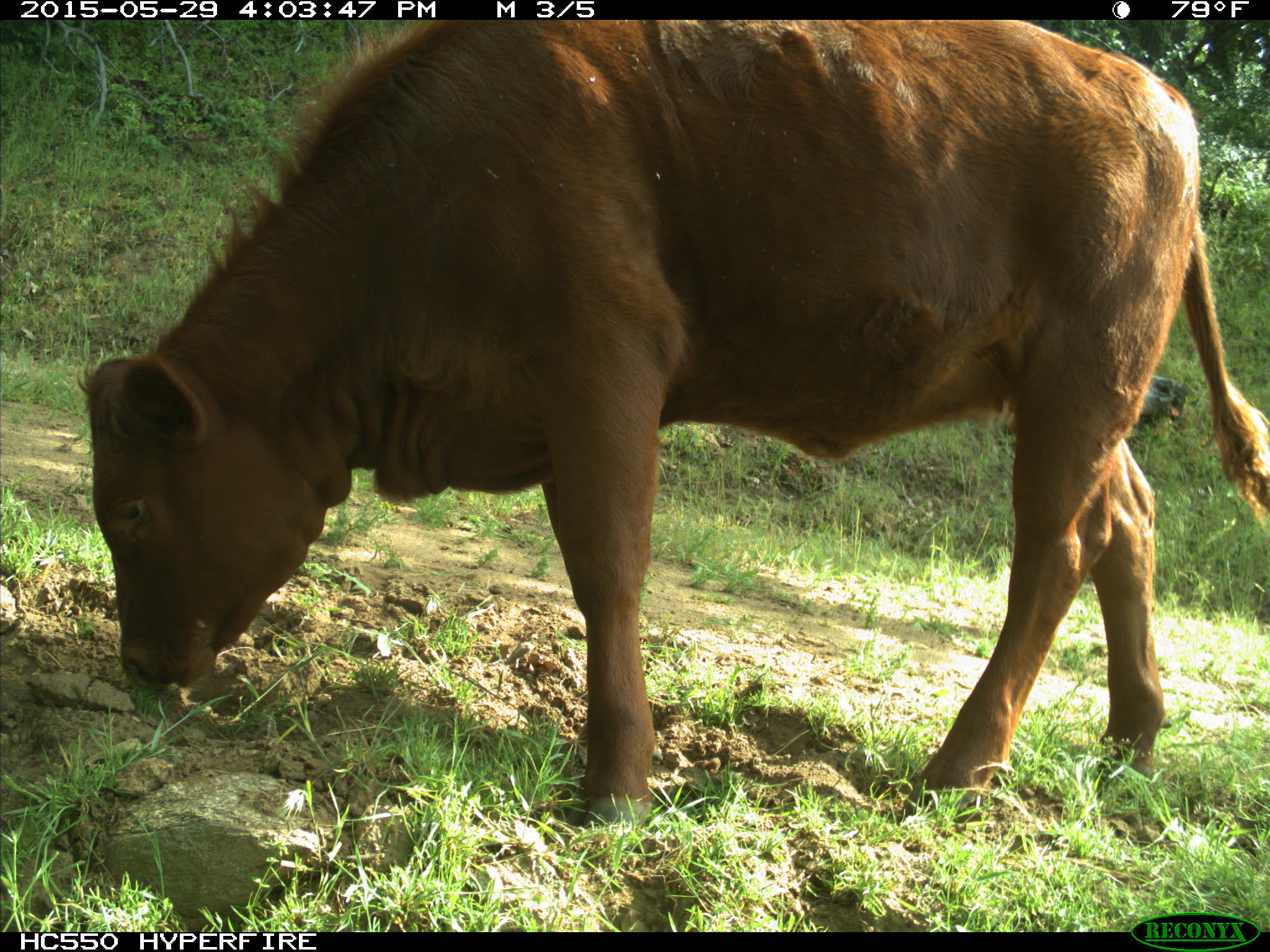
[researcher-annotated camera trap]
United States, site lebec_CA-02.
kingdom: Animalia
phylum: Chordata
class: Mammalia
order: Artiodactyla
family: Bovidae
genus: Bos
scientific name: Bos taurus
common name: domestic cow